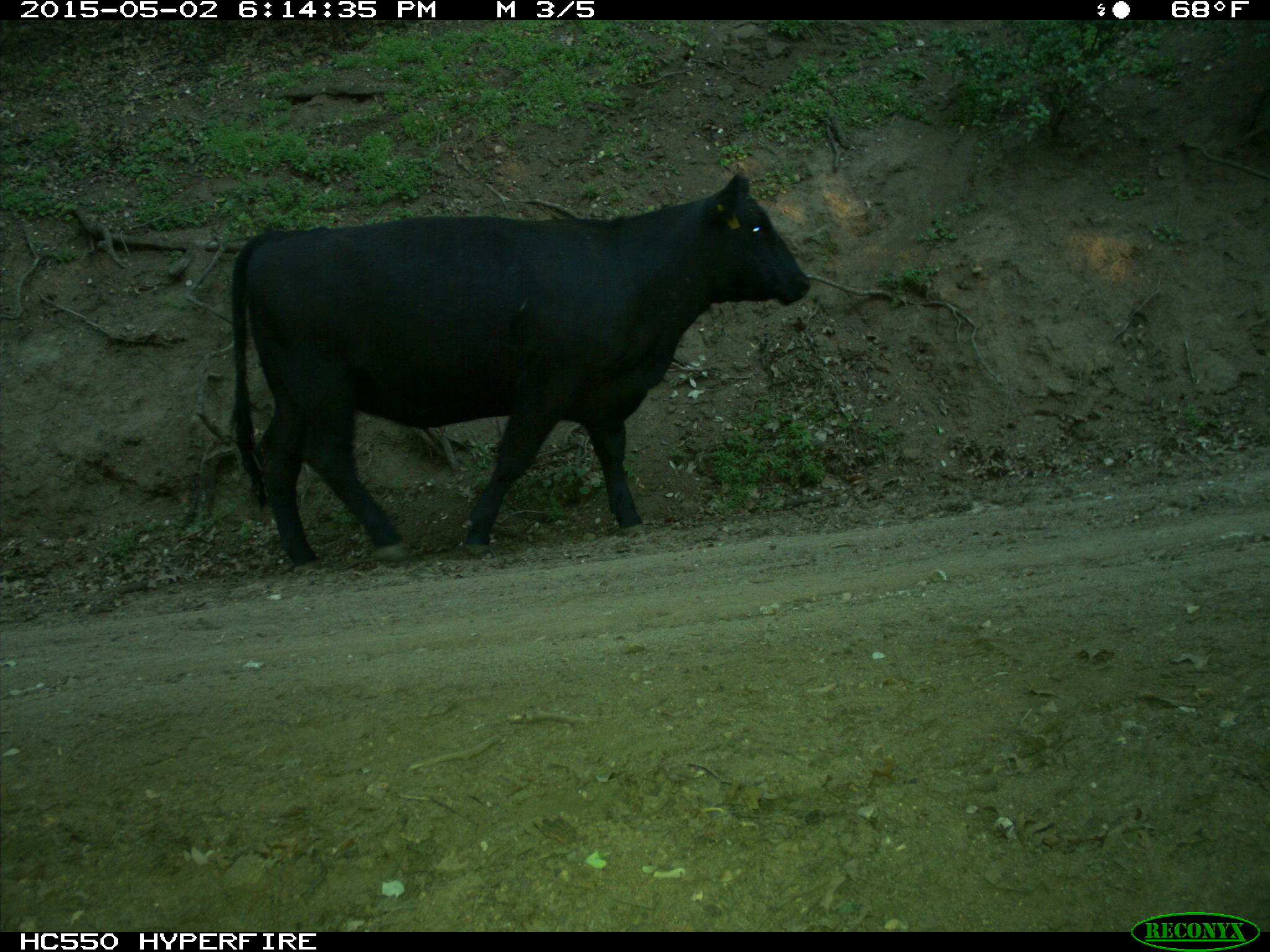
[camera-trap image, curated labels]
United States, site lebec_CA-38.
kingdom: Animalia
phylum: Chordata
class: Mammalia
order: Artiodactyla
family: Bovidae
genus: Bos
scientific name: Bos taurus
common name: domestic cow